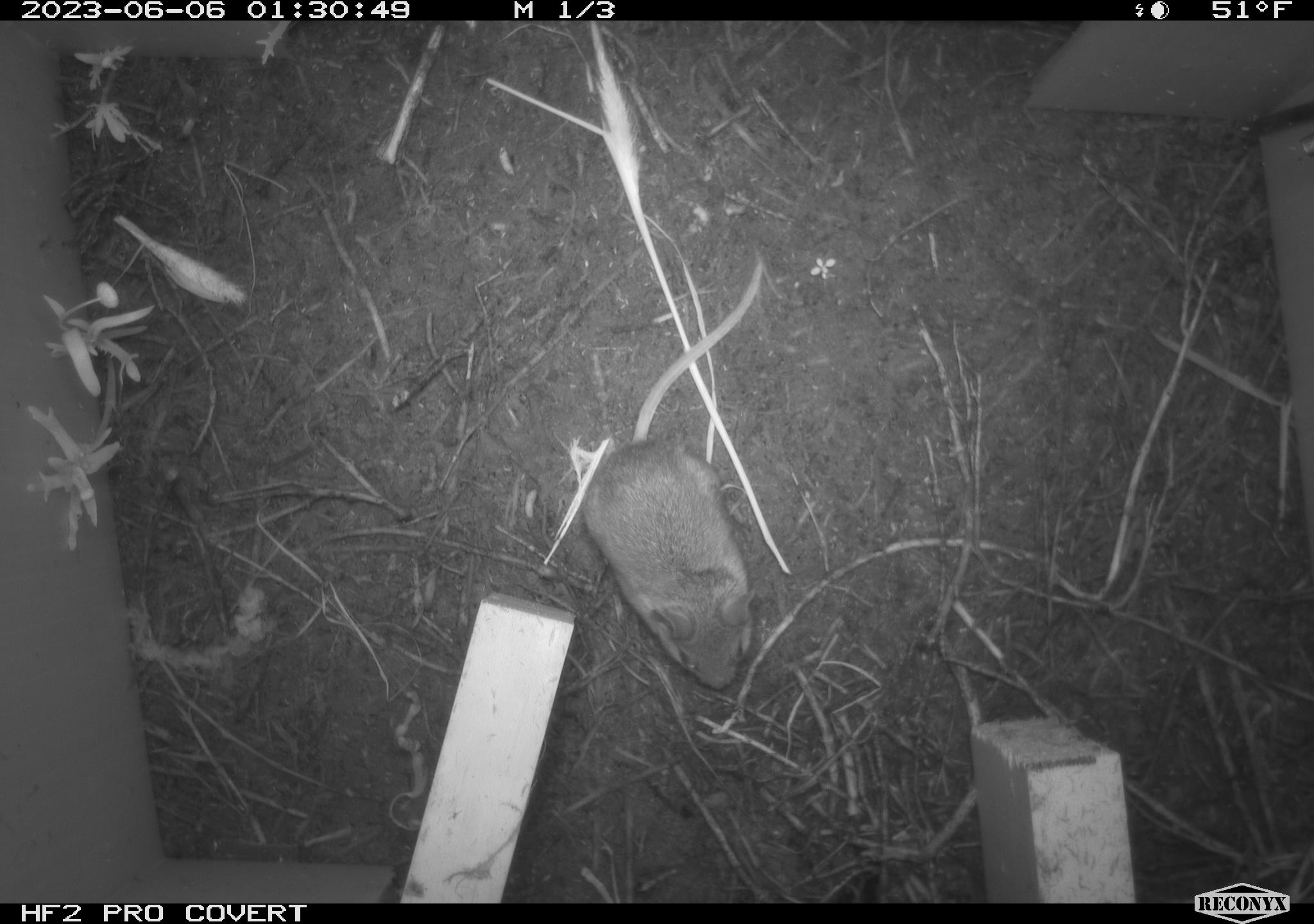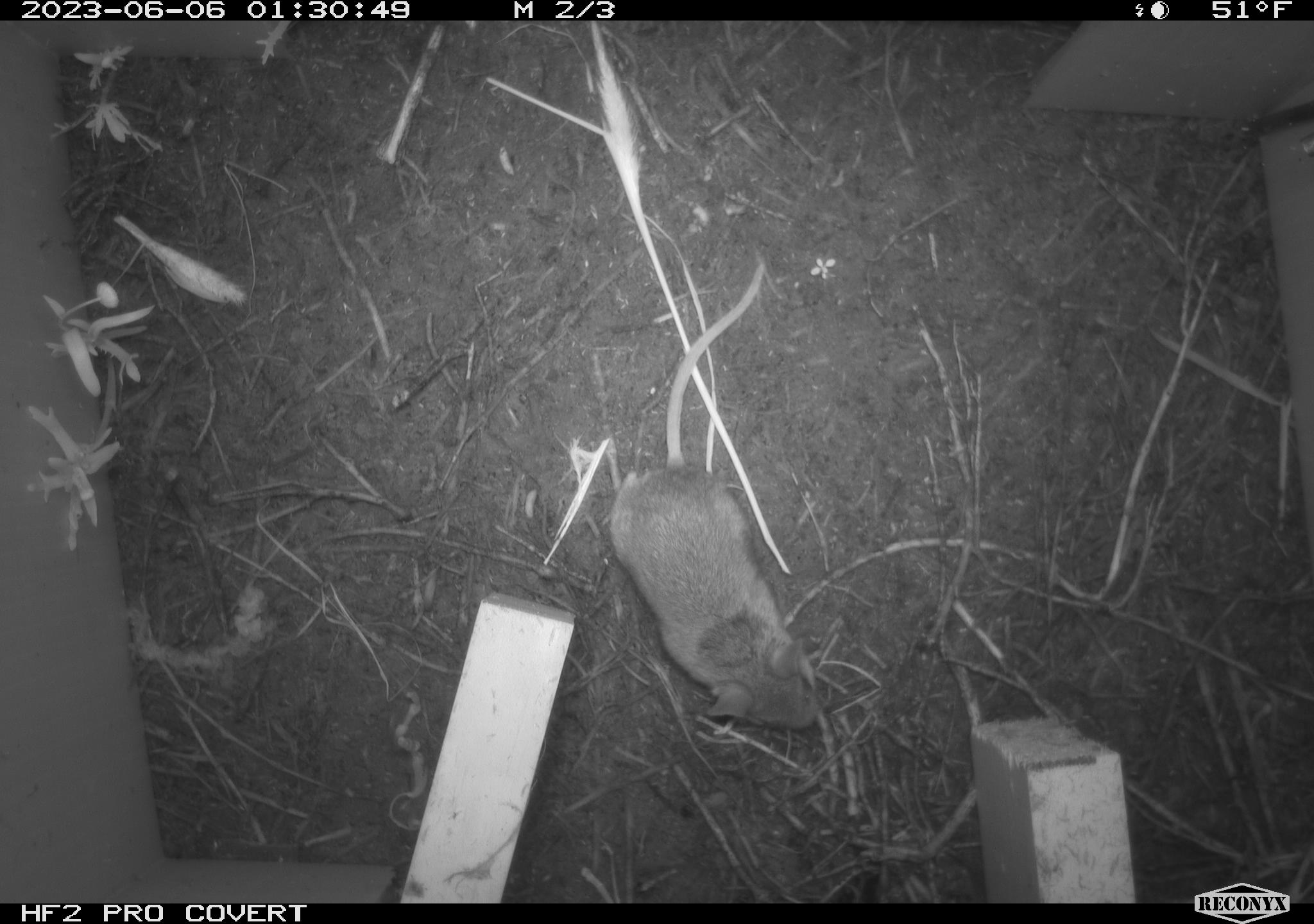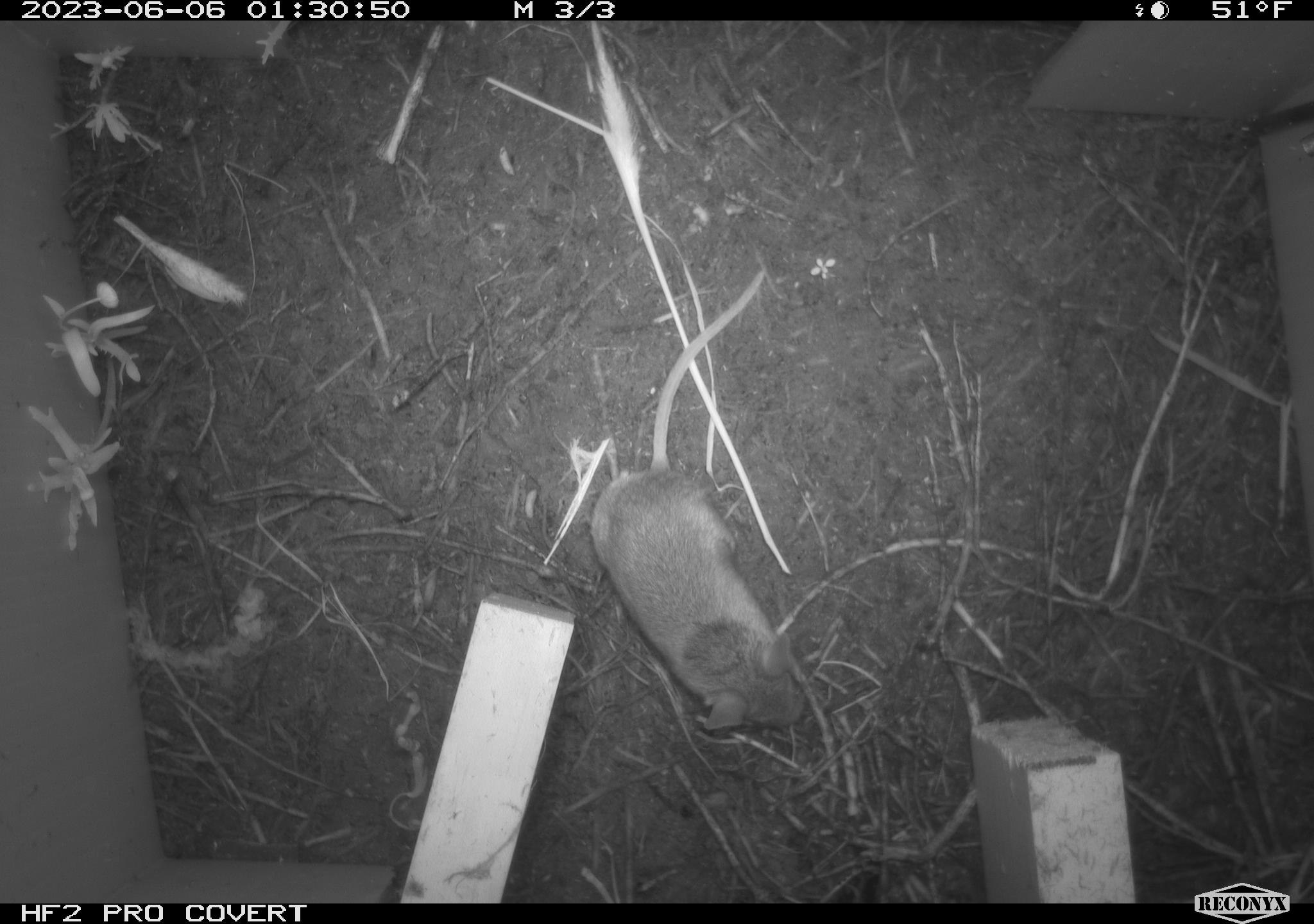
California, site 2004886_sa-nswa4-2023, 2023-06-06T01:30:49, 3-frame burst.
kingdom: Animalia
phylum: Chordata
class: Mammalia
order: Rodentia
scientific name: Rodentia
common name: mouse species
Mouse species (Rodentia).